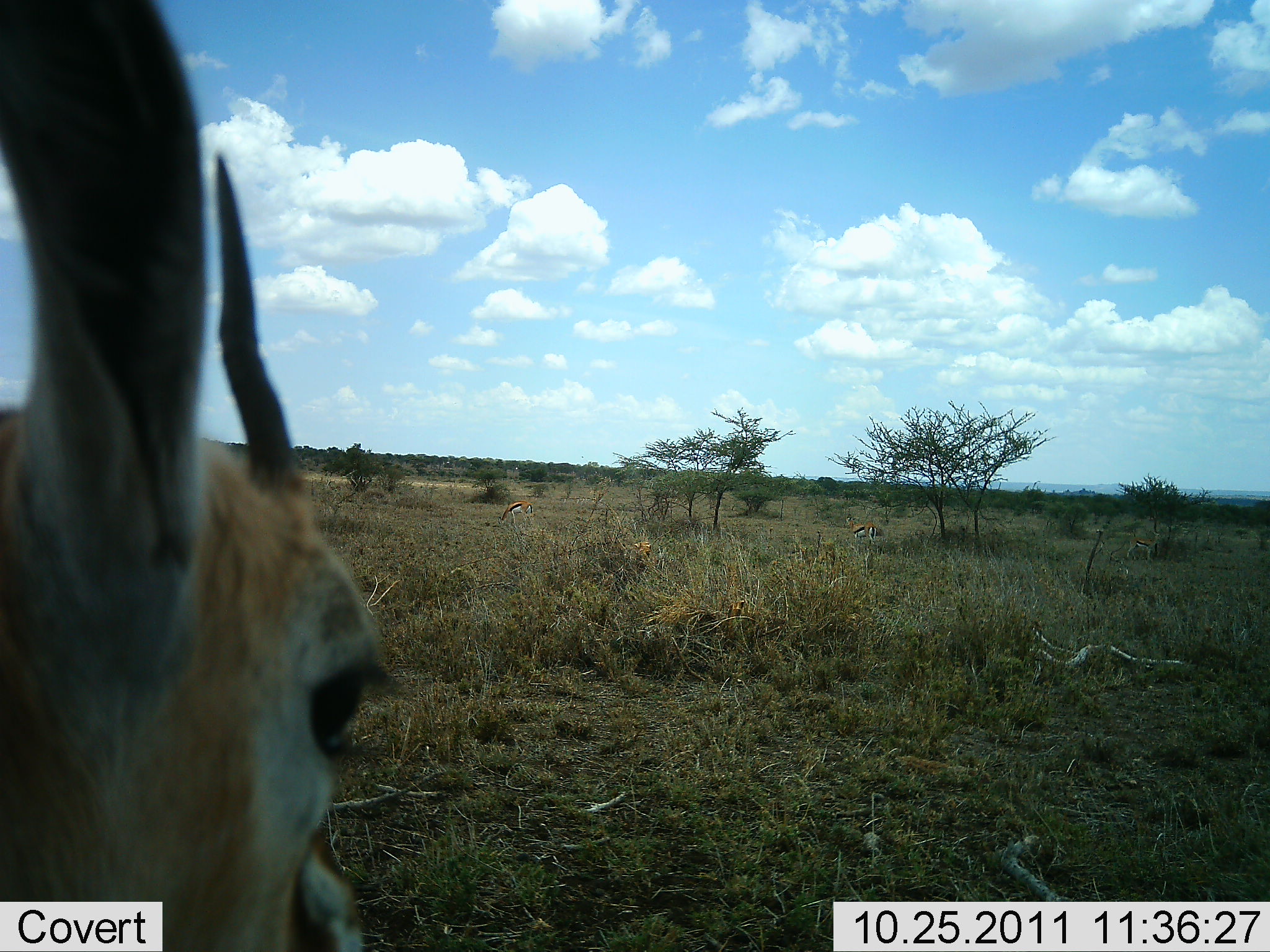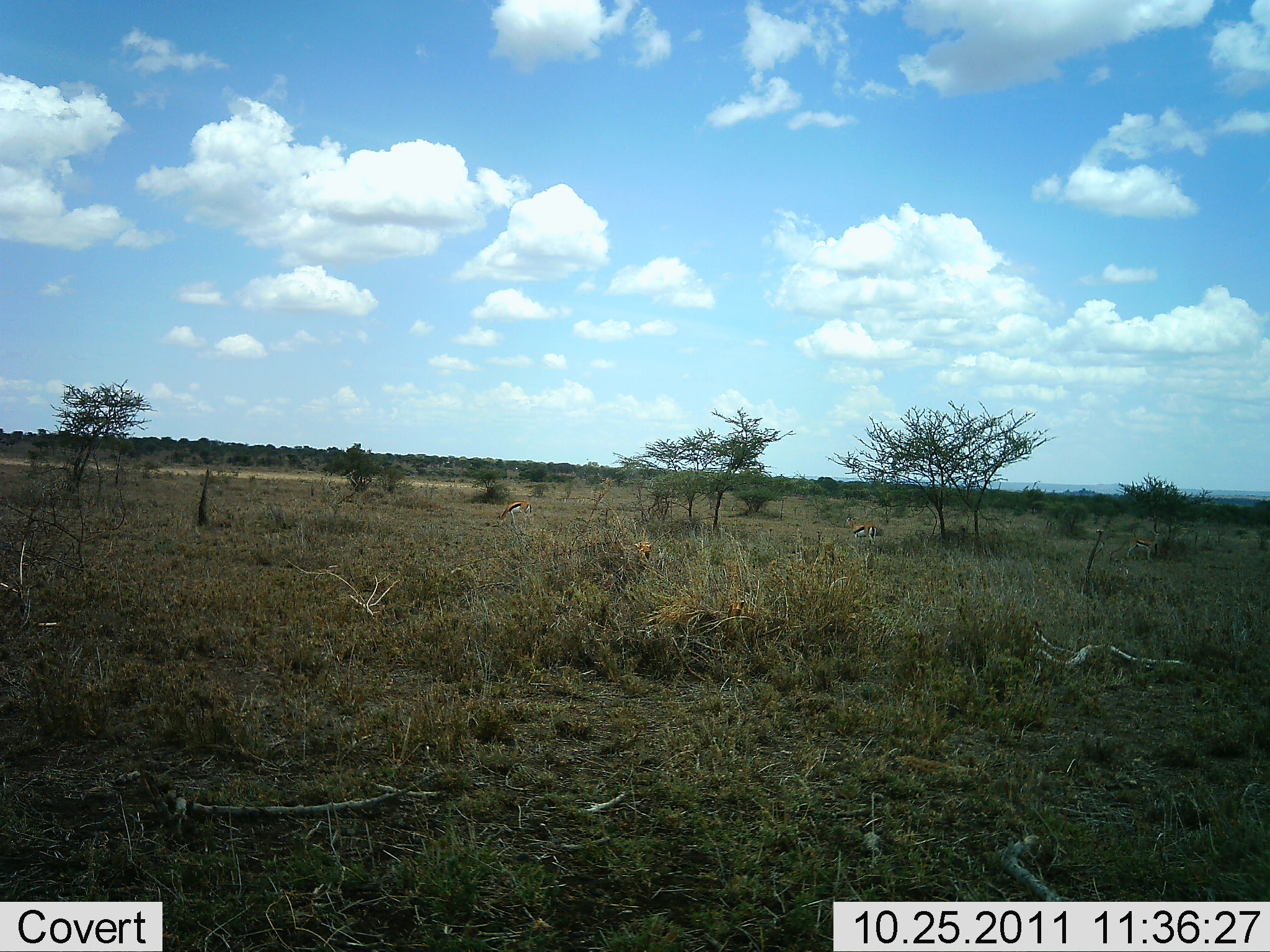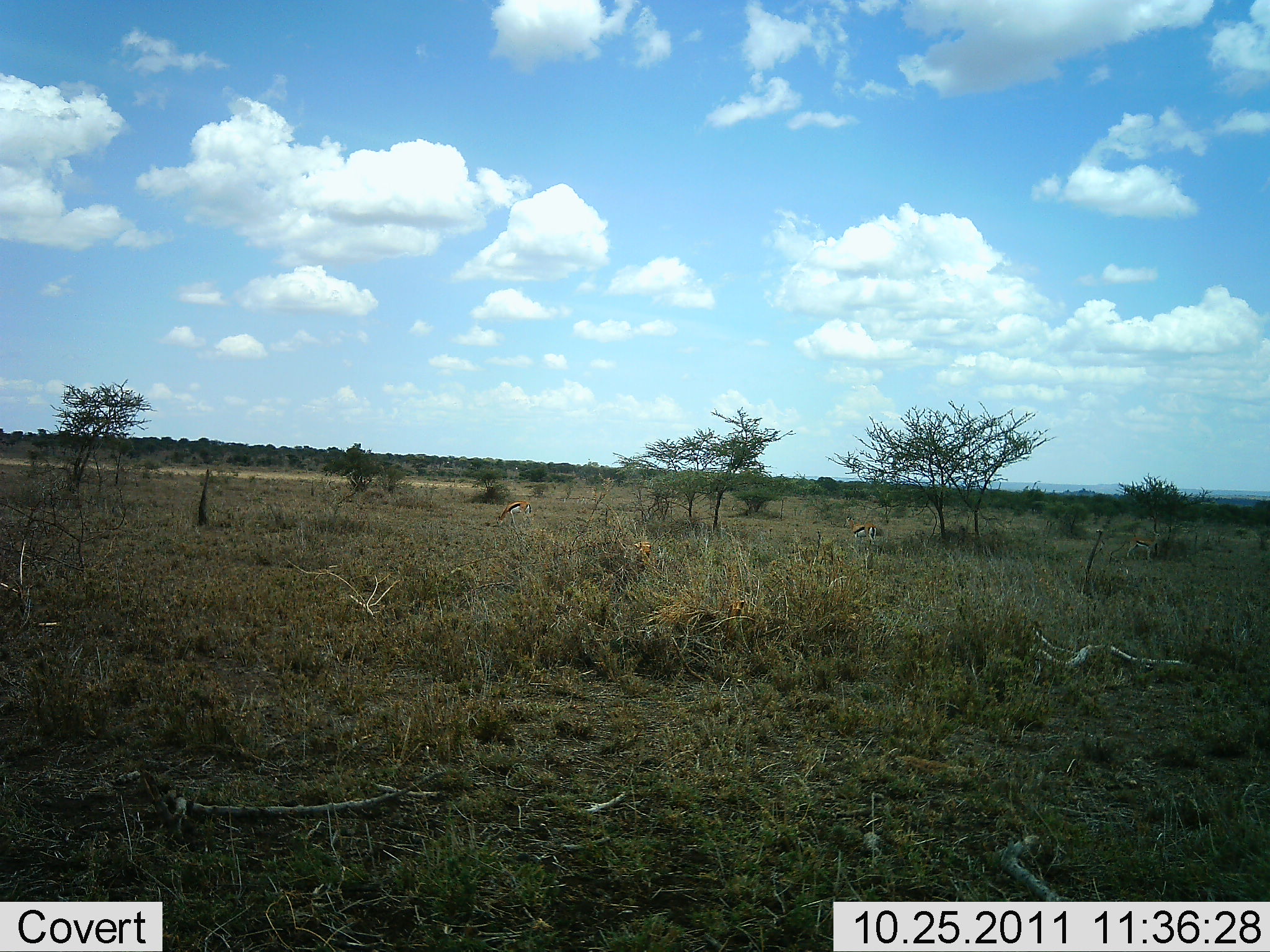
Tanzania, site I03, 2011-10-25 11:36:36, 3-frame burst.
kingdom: Animalia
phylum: Chordata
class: Mammalia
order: Artiodactyla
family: Bovidae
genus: Eudorcas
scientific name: Eudorcas thomsonii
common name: thomson's gazelle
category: gazellethomsons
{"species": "gazellethomsons (thomson's gazelle) (Eudorcas thomsonii)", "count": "3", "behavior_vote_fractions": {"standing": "33%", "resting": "0%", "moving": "83%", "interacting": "0%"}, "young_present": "0%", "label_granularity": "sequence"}